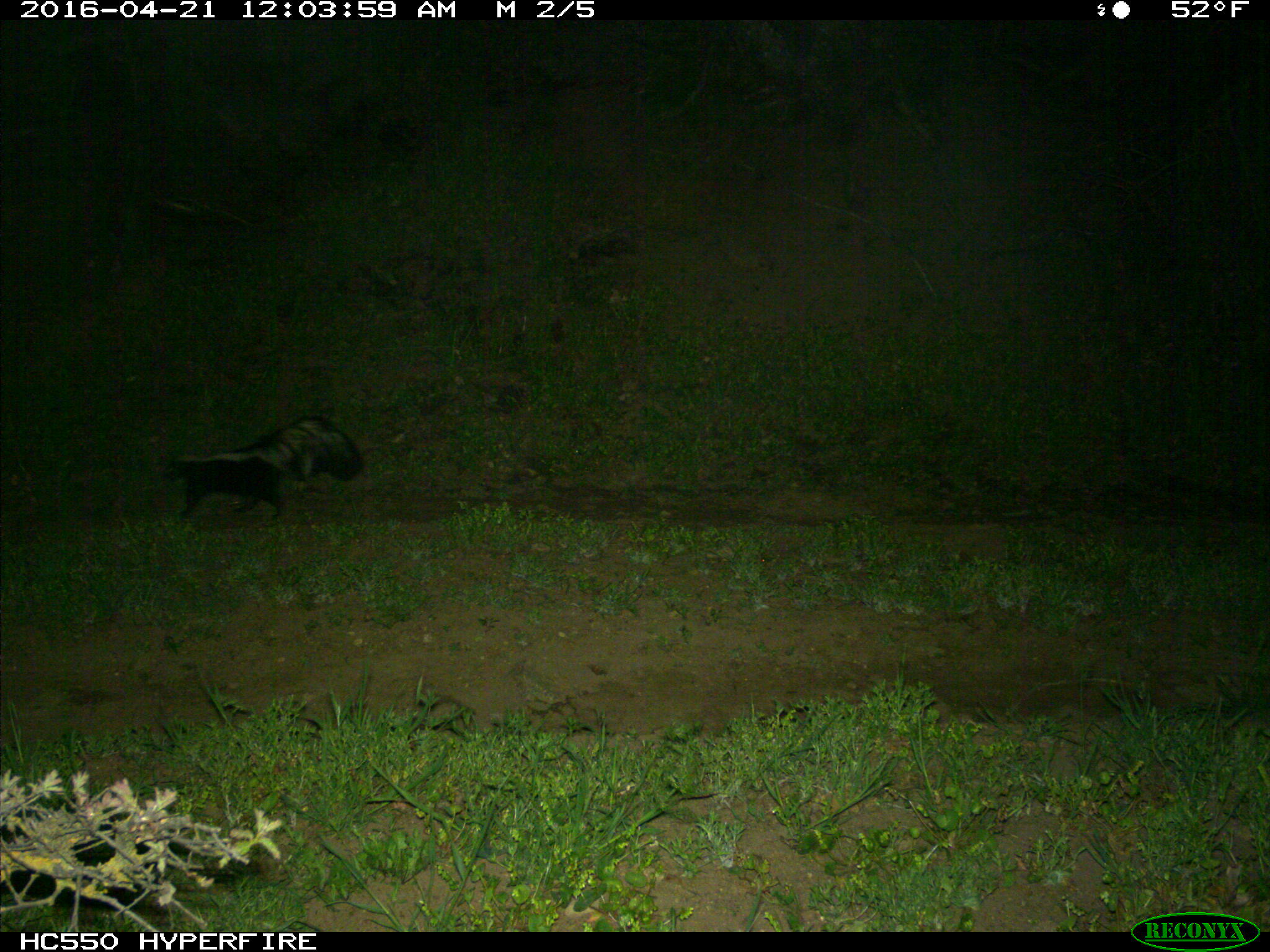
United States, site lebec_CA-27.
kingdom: Animalia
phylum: Chordata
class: Mammalia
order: Carnivora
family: Mephitidae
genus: Mephitis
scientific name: Mephitis mephitis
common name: striped skunk